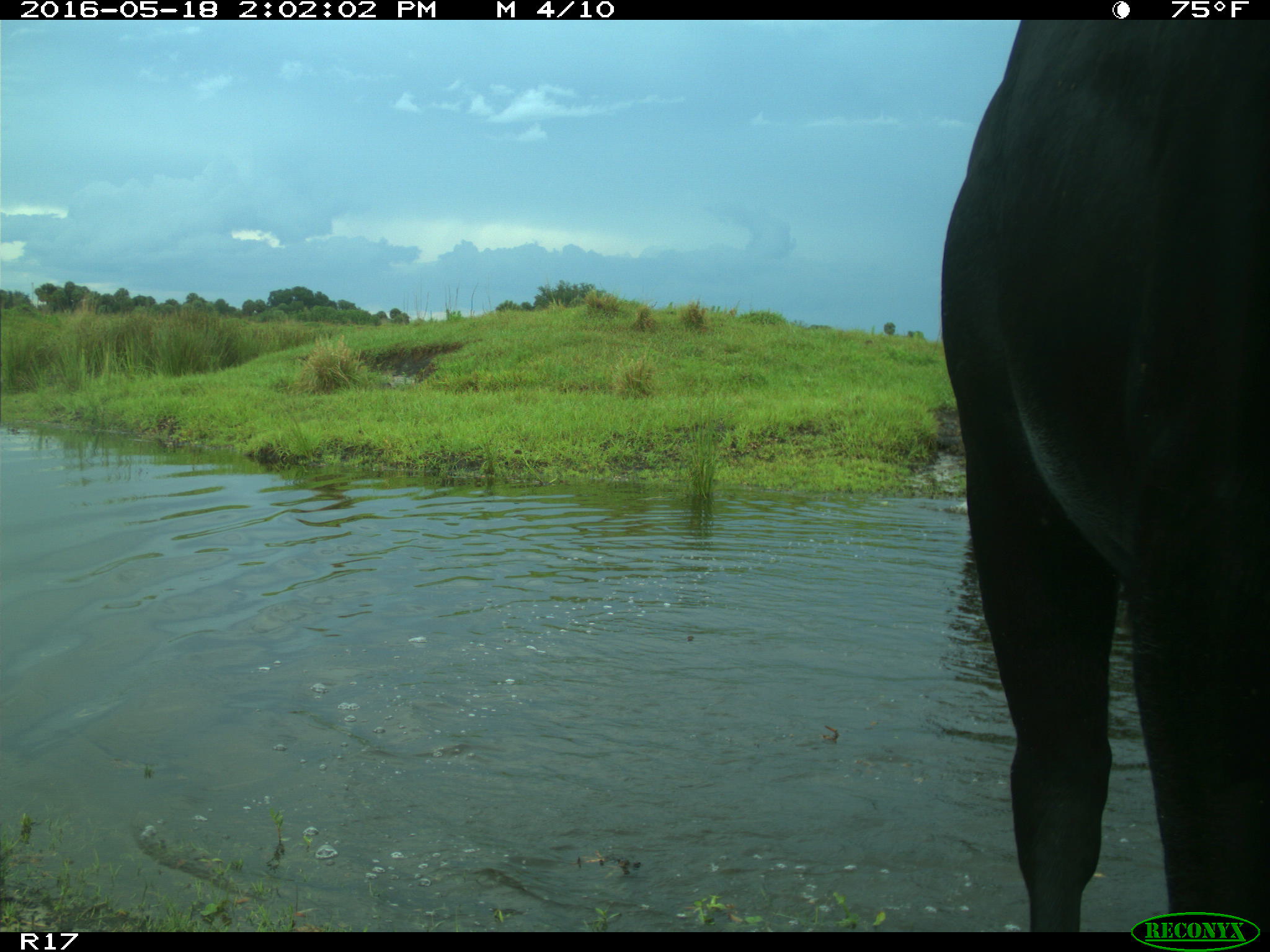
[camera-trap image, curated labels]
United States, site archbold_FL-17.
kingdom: Animalia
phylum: Chordata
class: Mammalia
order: Artiodactyla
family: Bovidae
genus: Bos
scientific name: Bos taurus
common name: domestic cow